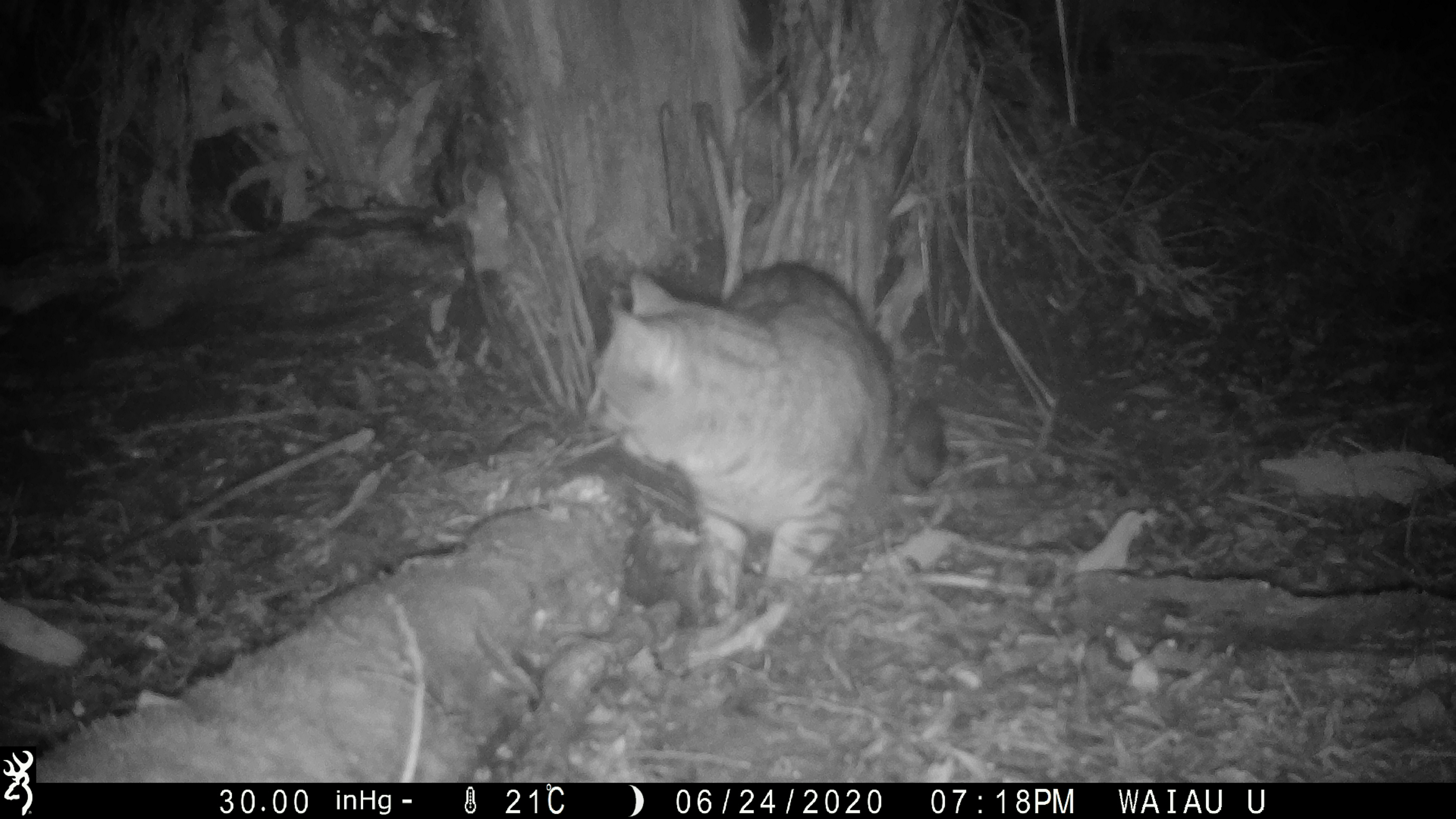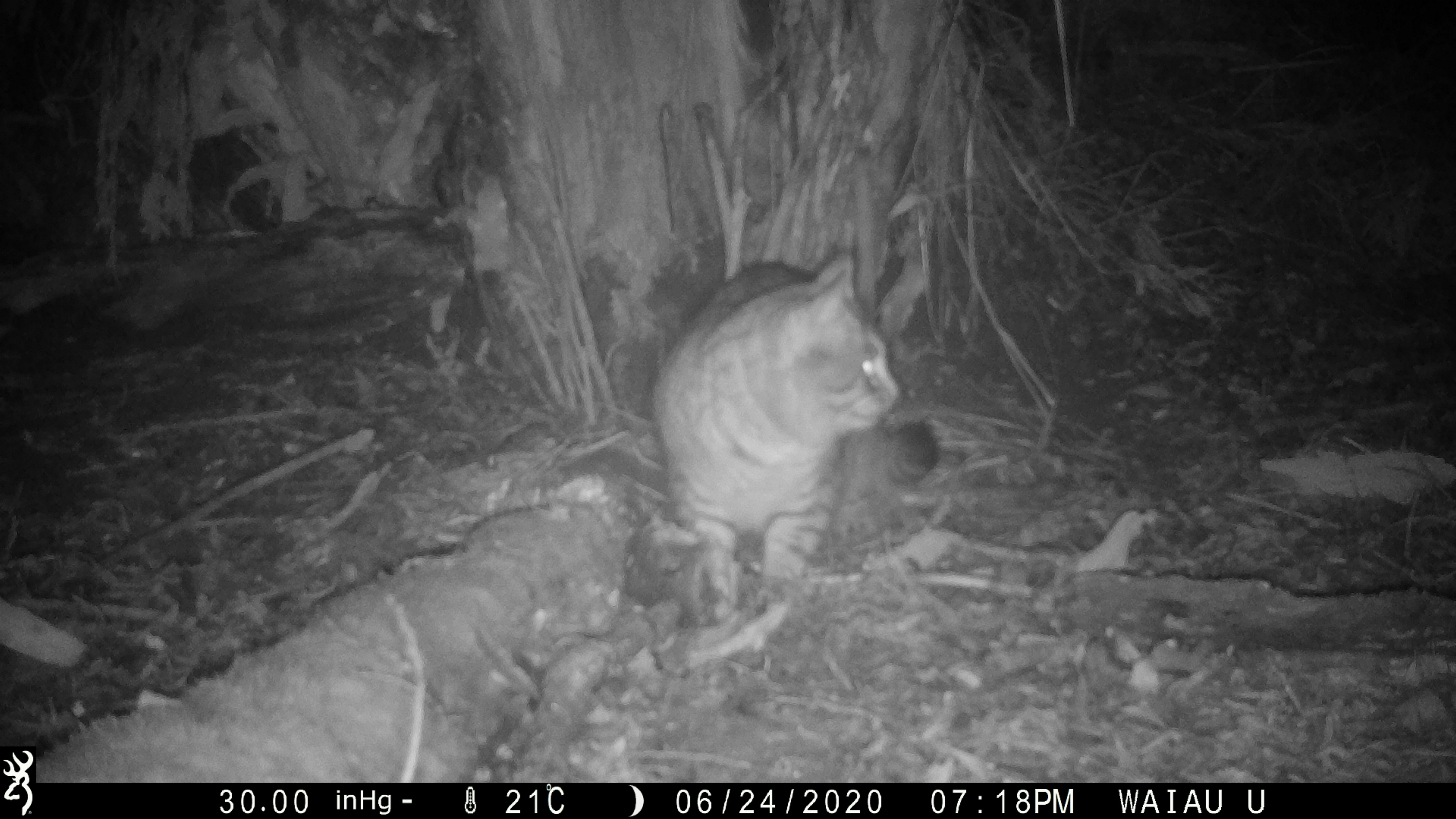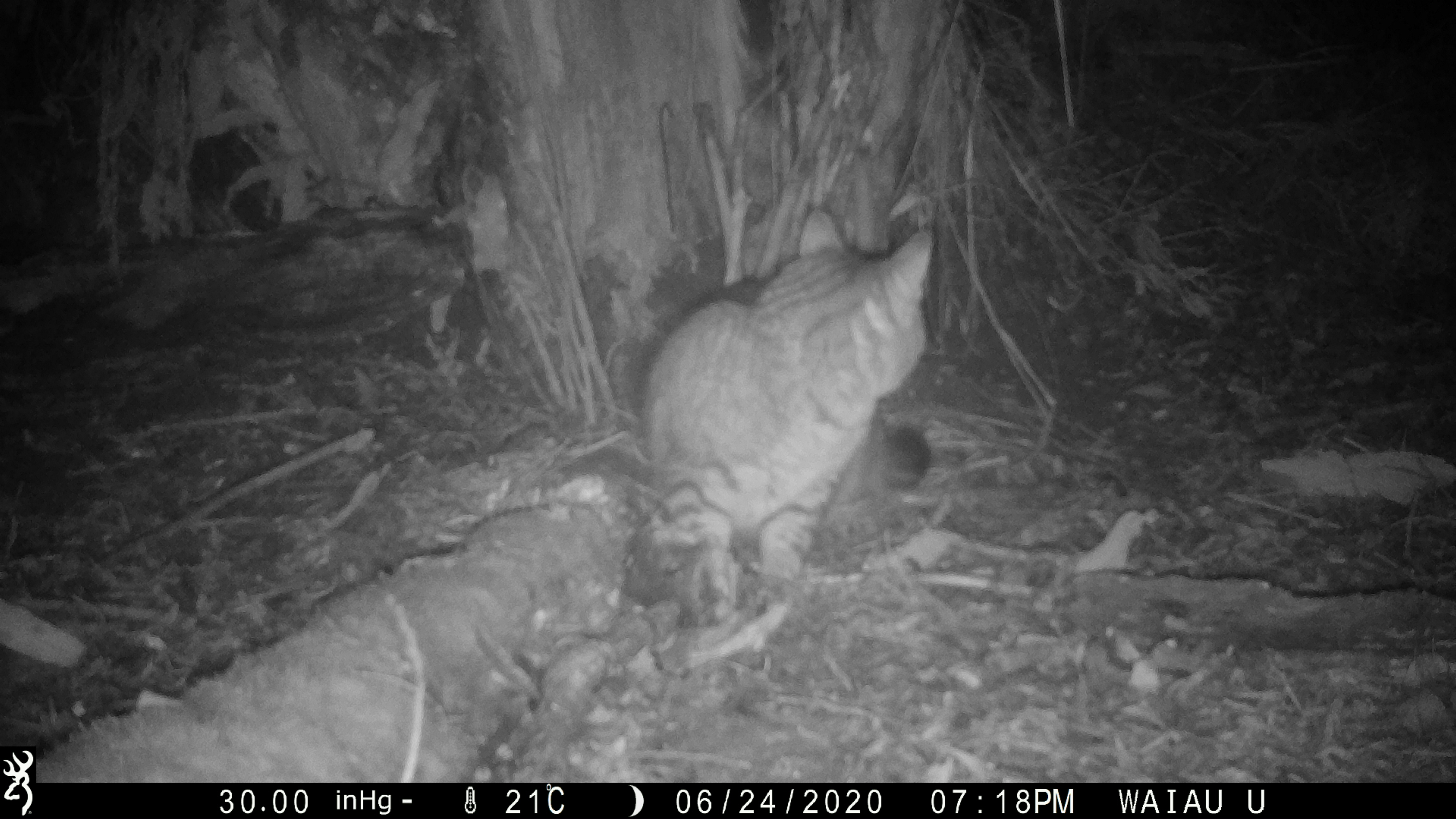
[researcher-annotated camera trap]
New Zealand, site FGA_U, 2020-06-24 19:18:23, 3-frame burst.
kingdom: Animalia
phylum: Chordata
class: Mammalia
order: Carnivora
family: Felidae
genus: Felis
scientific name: Felis catus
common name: domestic cat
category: cat